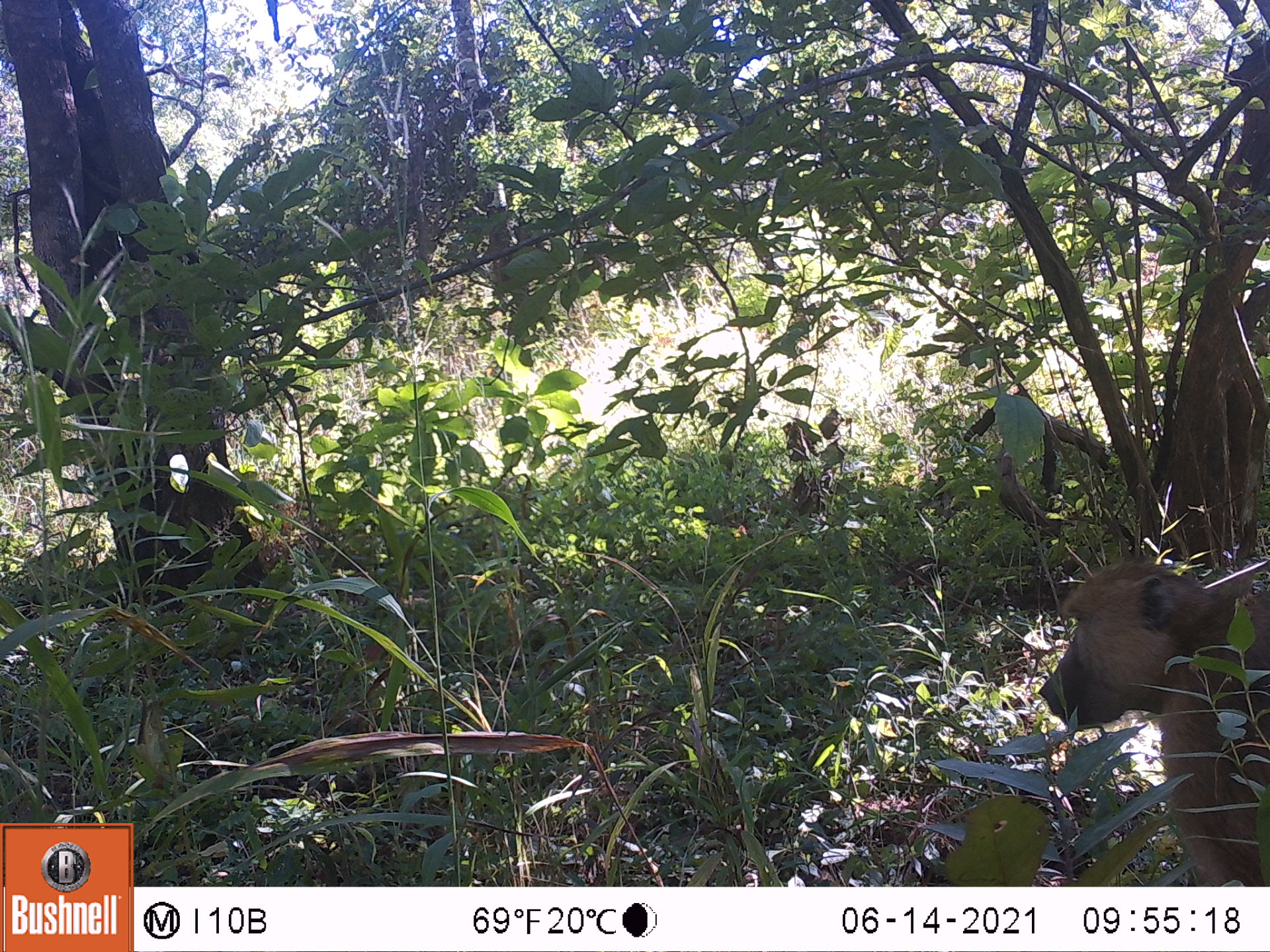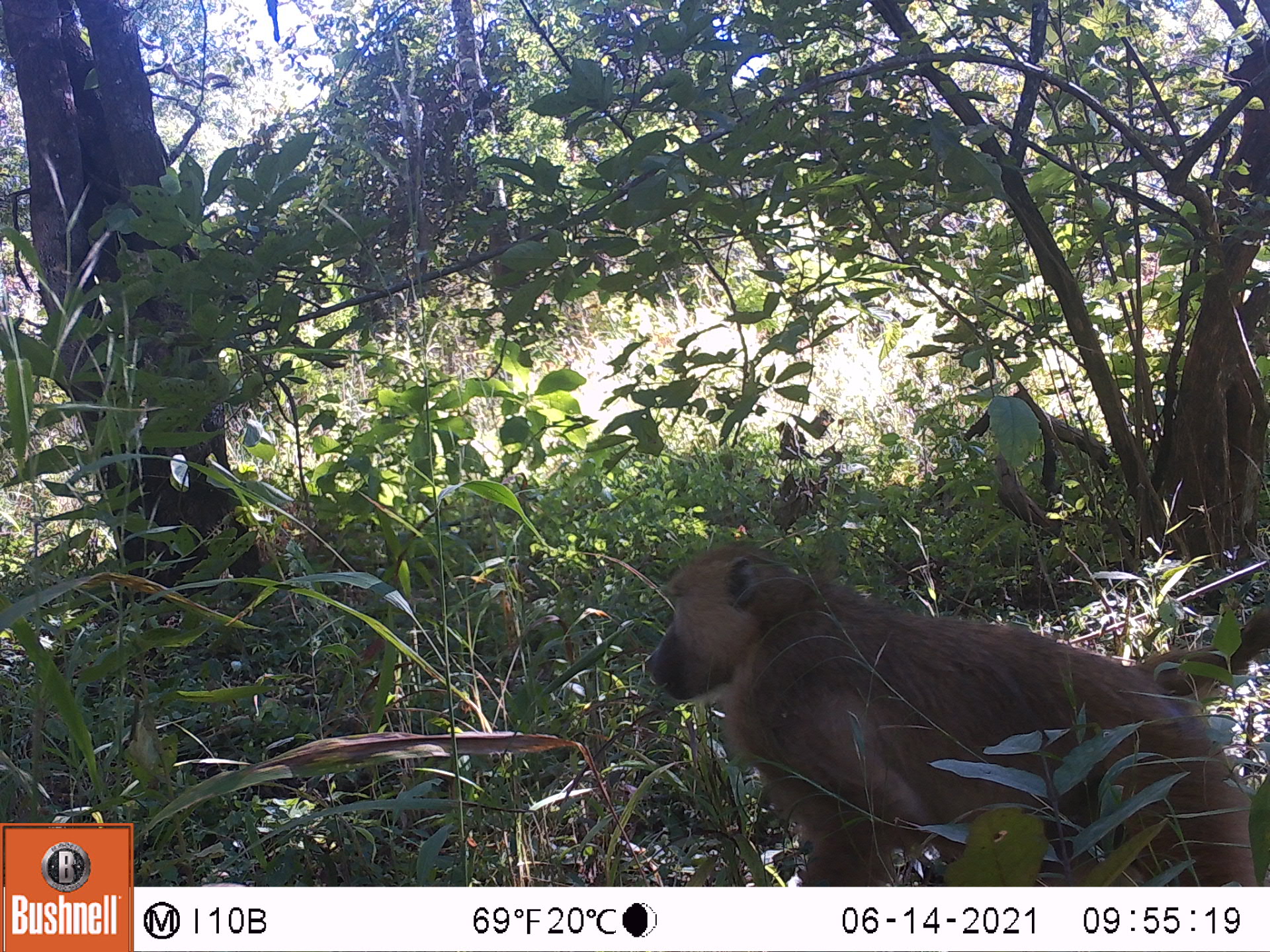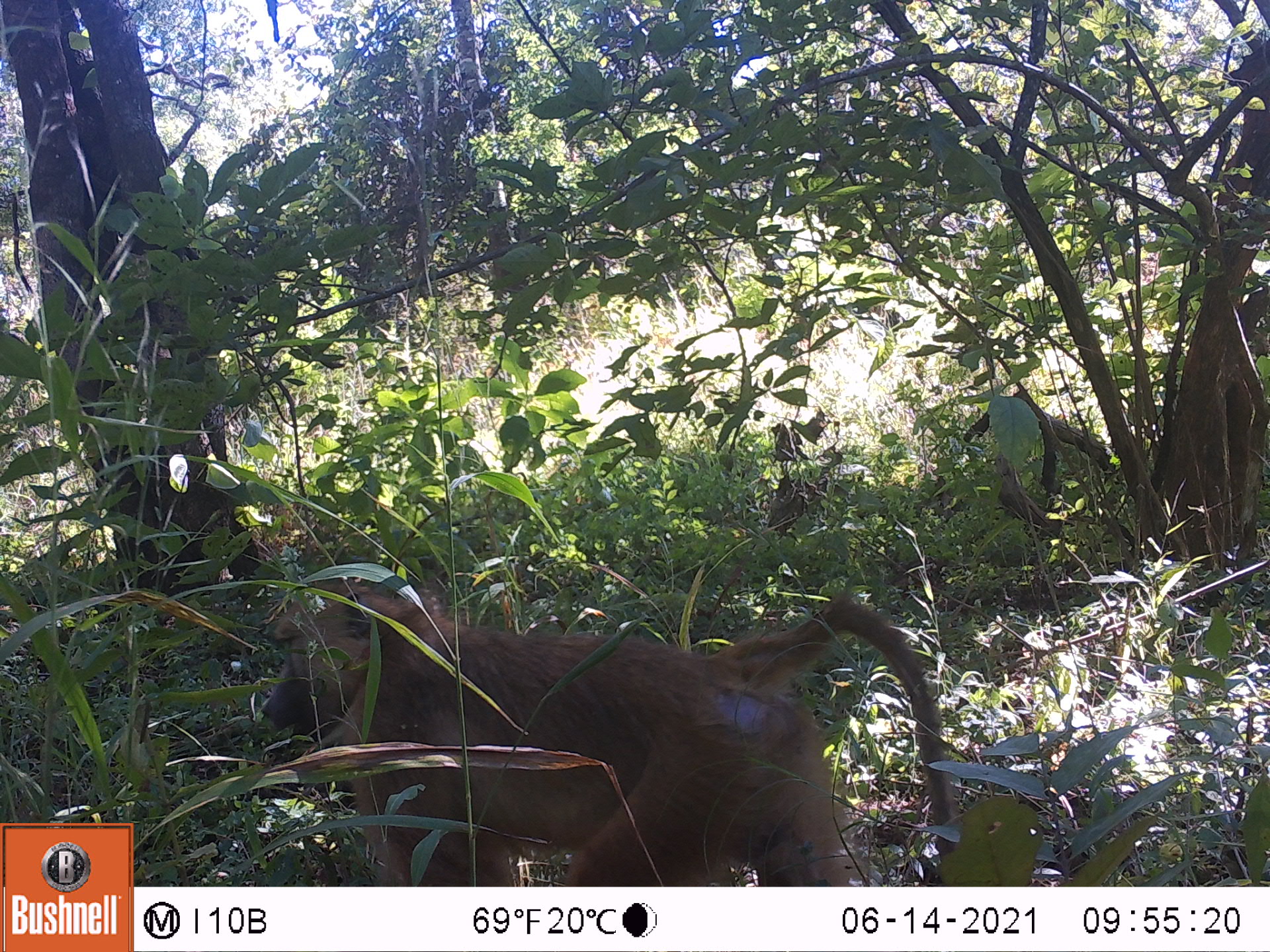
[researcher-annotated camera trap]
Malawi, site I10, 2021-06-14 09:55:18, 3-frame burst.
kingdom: Animalia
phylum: Chordata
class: Mammalia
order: Primates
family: Cercopithecidae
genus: Papio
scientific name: Papio cynocephalus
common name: yellow baboon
Yellow baboon (Papio cynocephalus), count 1.